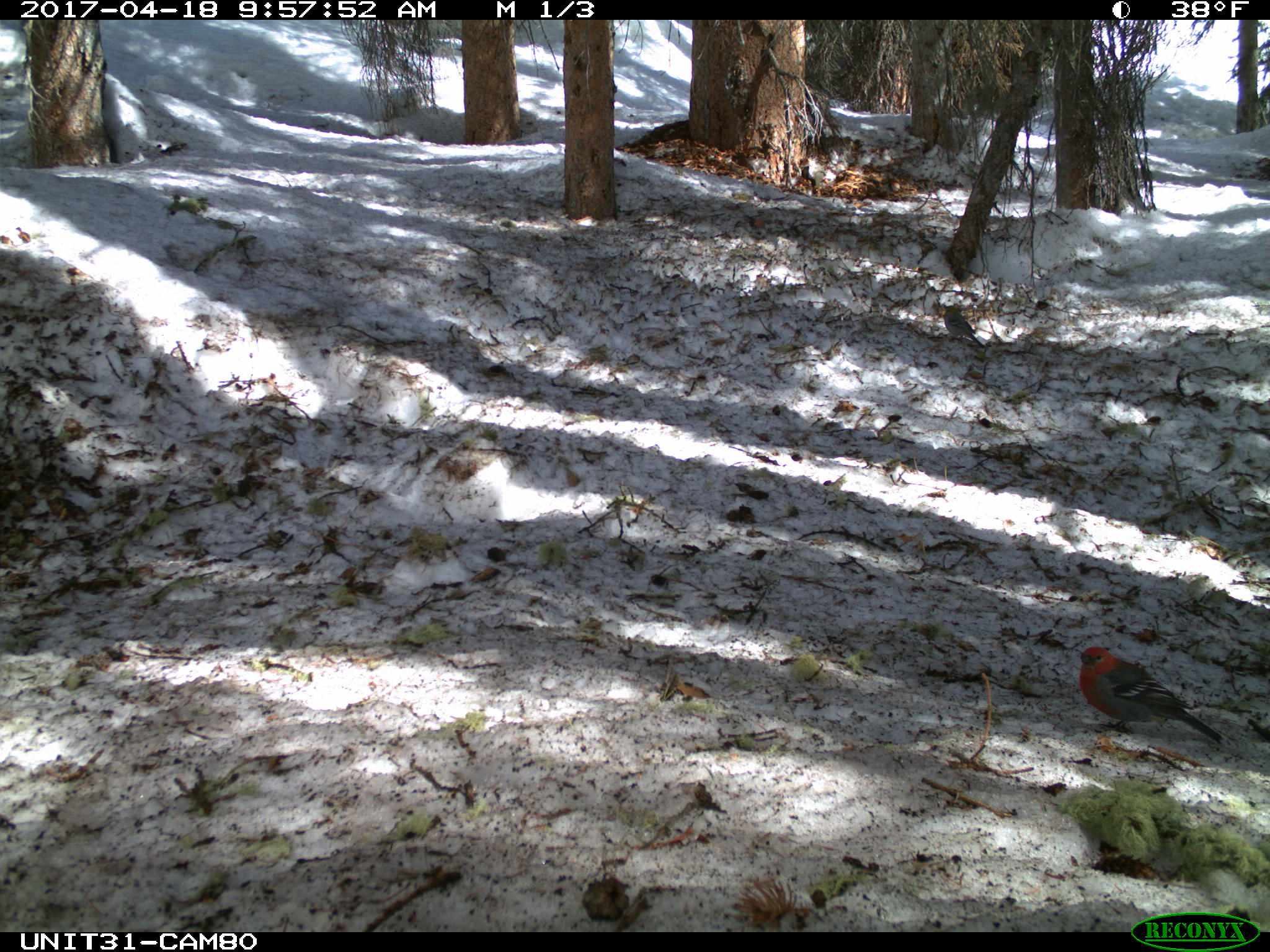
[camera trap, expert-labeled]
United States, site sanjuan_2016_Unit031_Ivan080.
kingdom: Animalia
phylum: Chordata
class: Aves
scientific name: Aves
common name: birds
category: unidentified bird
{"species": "unidentified bird (birds) (Aves)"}